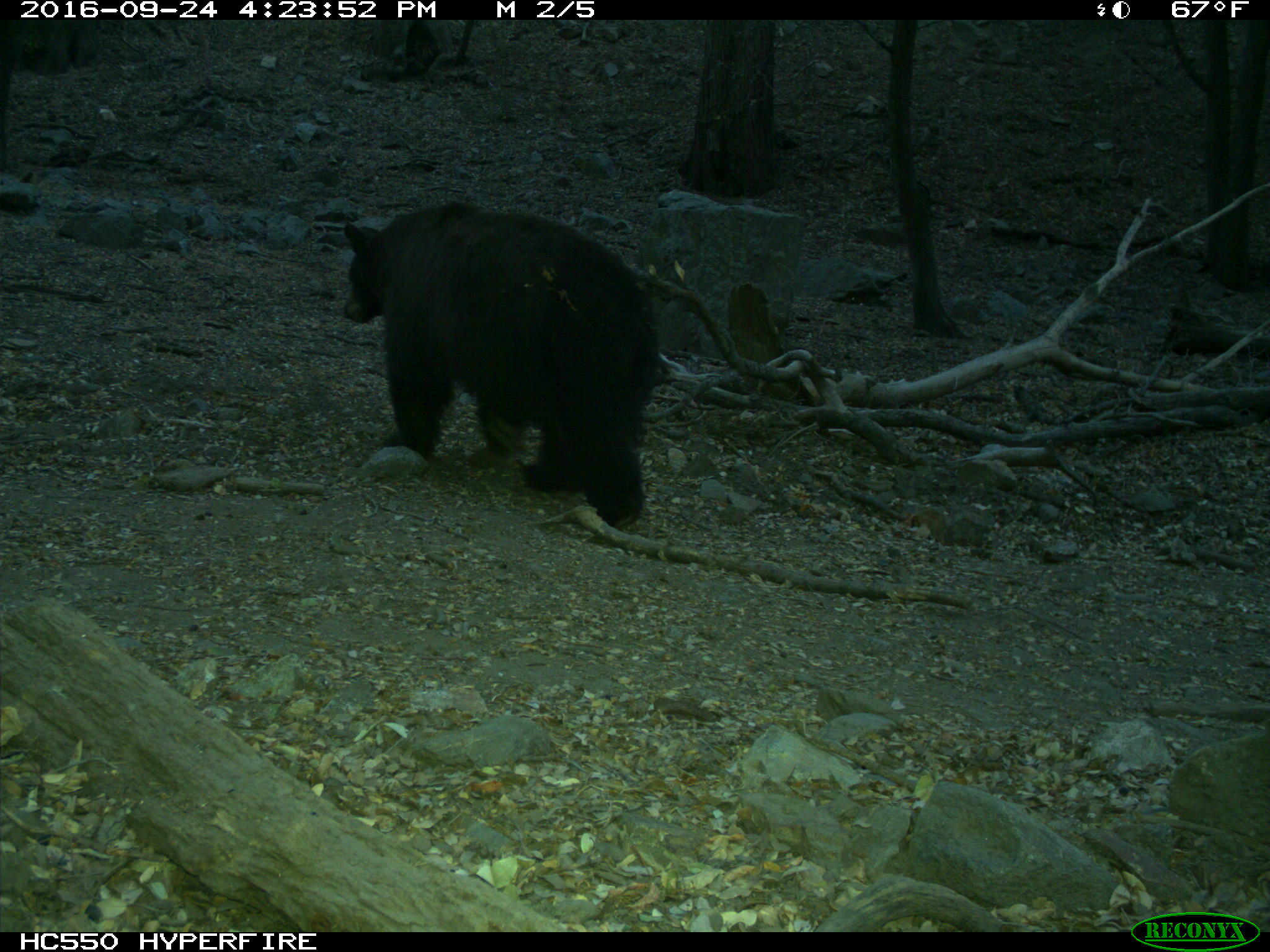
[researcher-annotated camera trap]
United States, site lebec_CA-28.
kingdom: Animalia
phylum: Chordata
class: Mammalia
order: Carnivora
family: Ursidae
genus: Ursus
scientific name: Ursus americanus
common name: american black bear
Ursus americanus (american black bear).